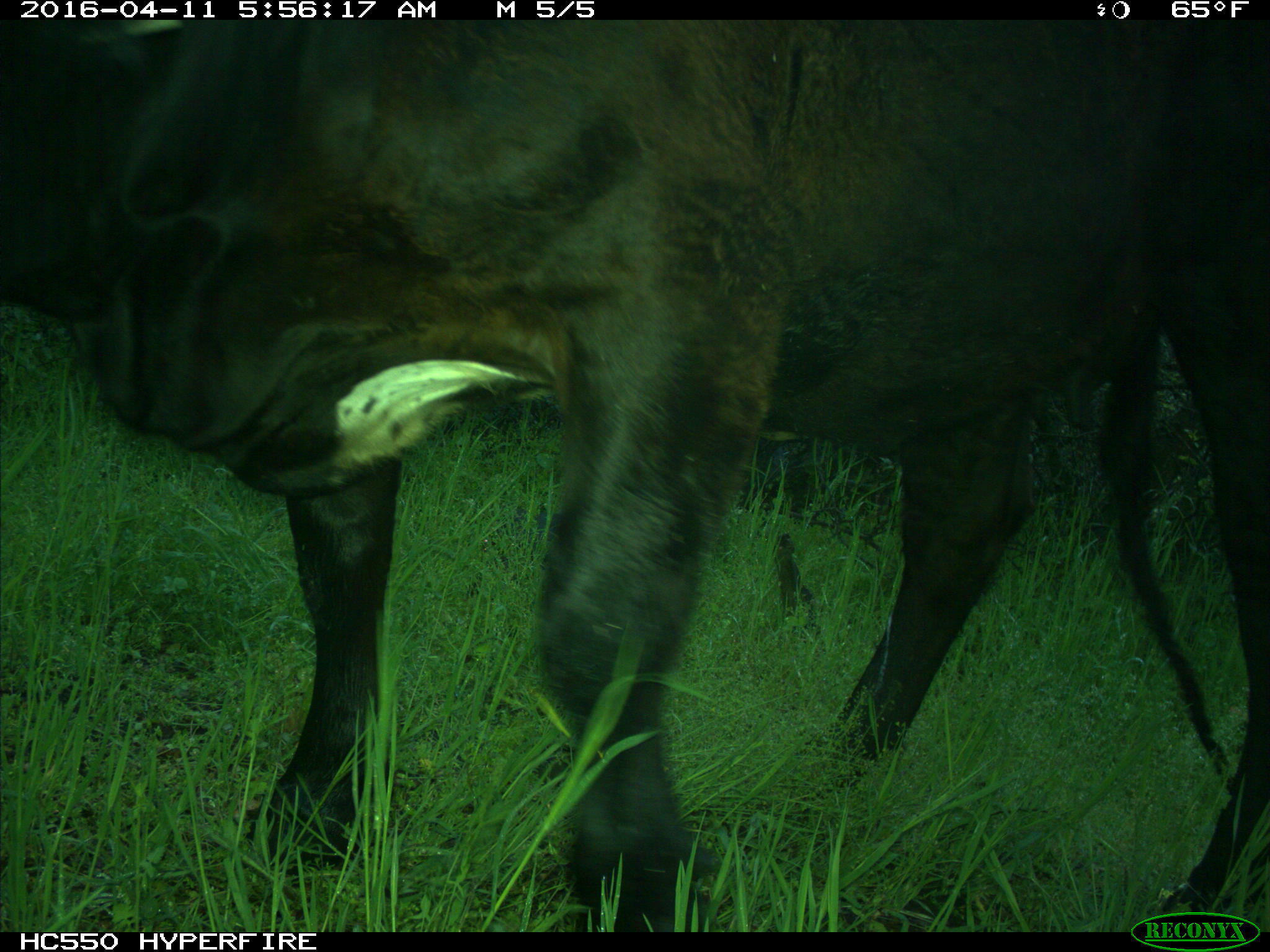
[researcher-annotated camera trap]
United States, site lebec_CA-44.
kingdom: Animalia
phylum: Chordata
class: Mammalia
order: Artiodactyla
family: Bovidae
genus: Bos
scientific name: Bos taurus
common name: domestic cow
Bos taurus (domestic cow).